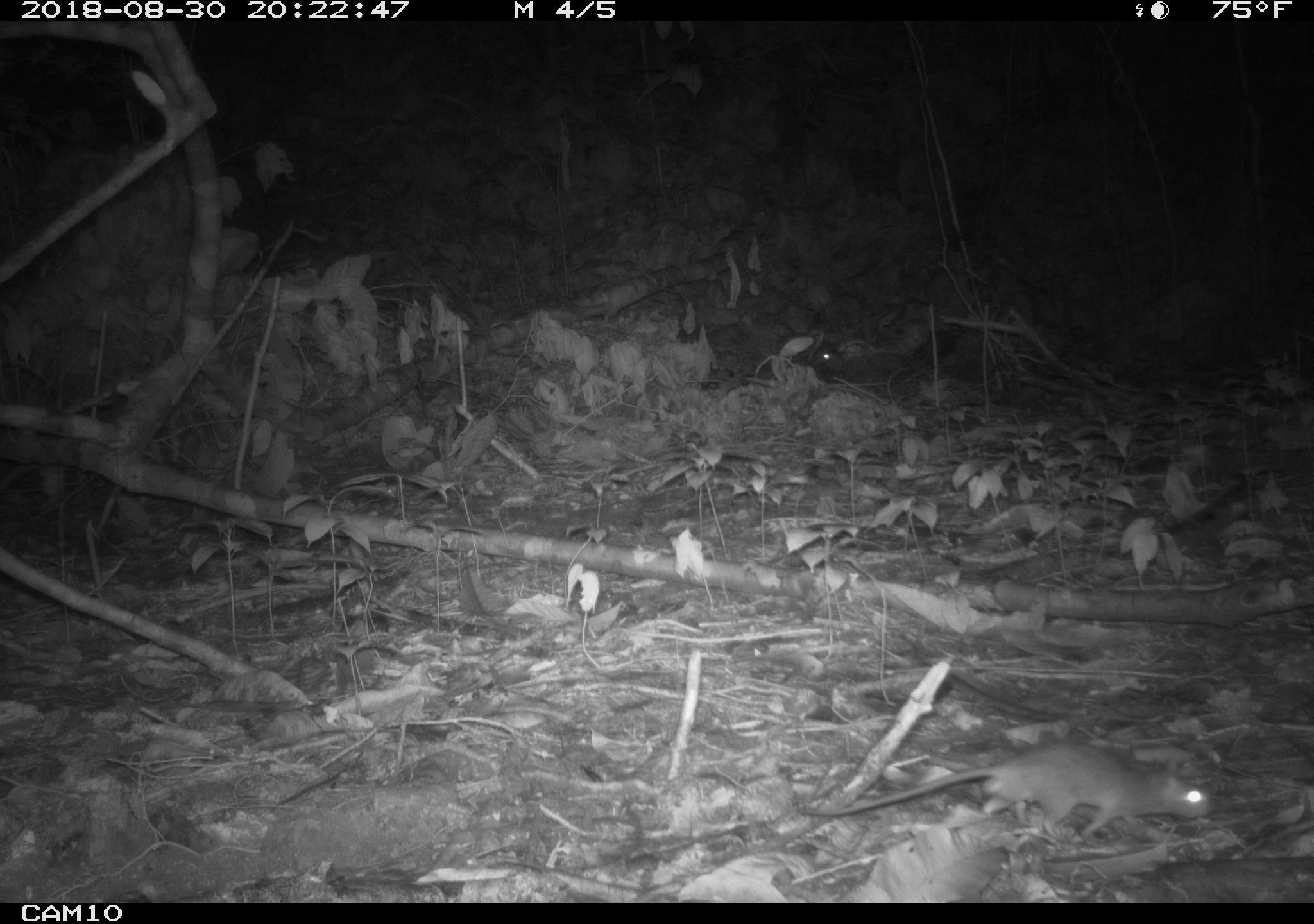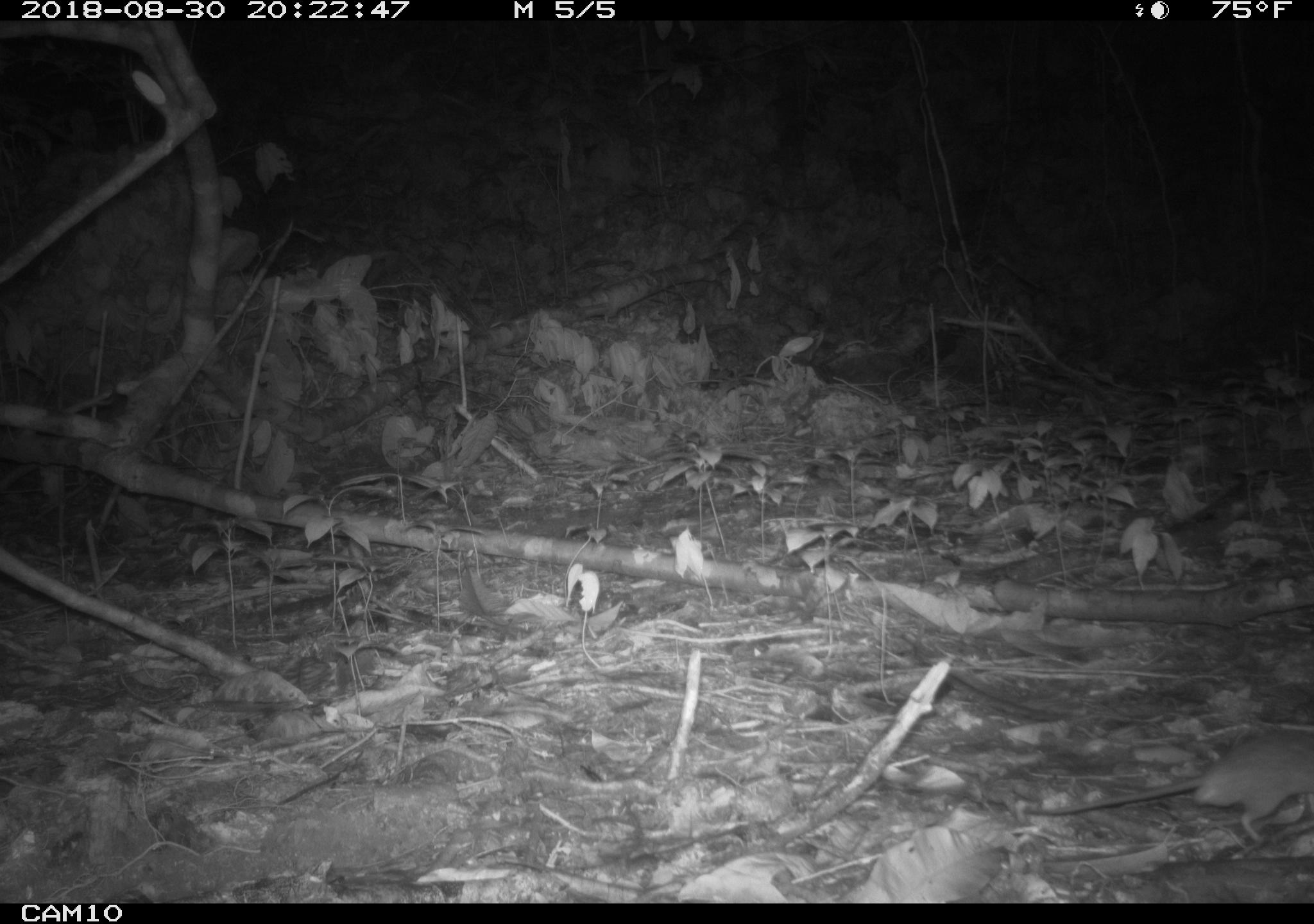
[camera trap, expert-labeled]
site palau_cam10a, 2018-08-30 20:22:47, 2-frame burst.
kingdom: Animalia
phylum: Chordata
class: Mammalia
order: Rodentia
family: Muridae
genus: Rattus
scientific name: Rattus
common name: rat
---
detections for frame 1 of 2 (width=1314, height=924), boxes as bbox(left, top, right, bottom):
rat: bbox(794, 740, 1218, 843)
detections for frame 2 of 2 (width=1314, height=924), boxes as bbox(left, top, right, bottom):
rat: bbox(1028, 728, 1314, 850)